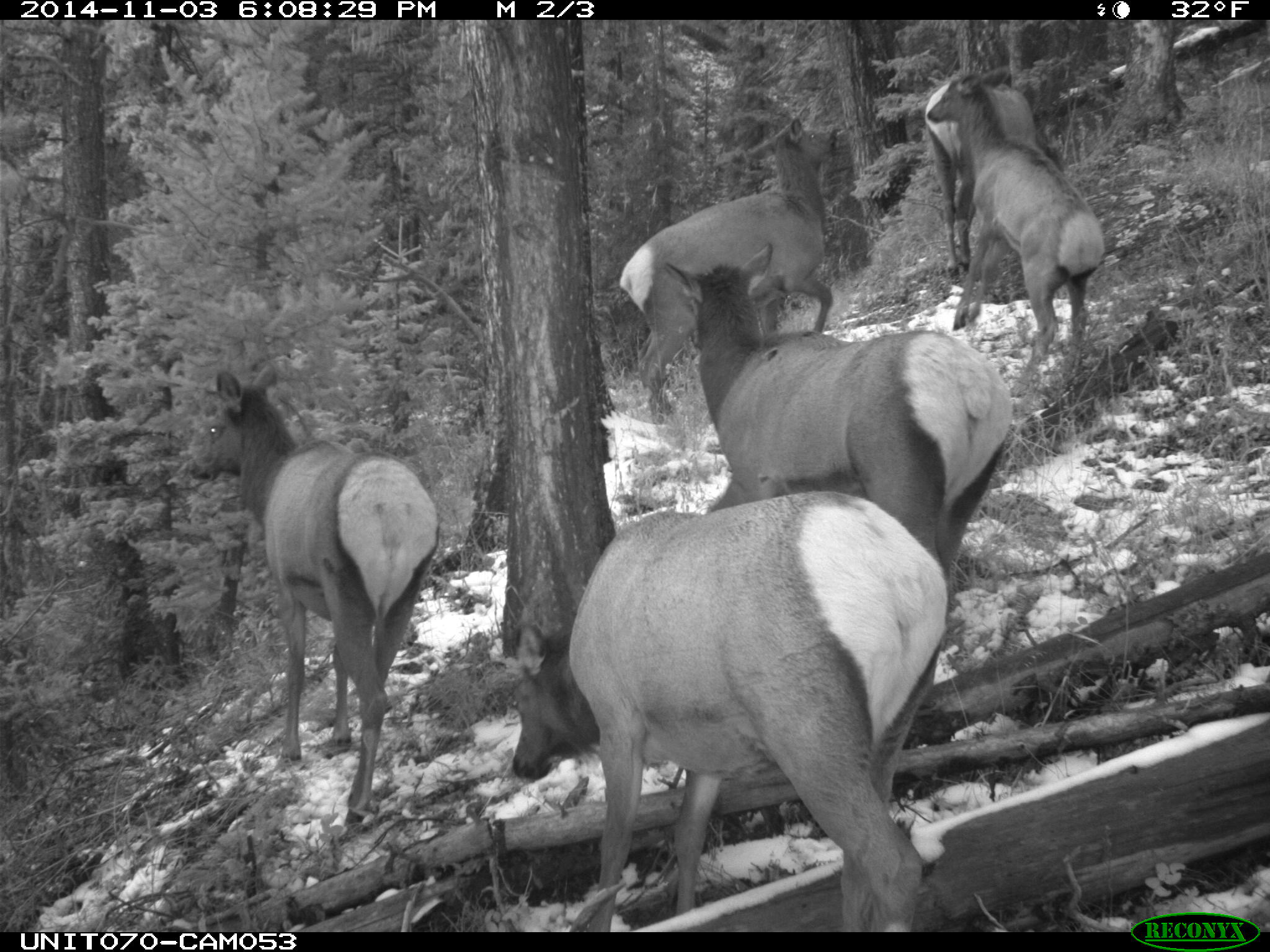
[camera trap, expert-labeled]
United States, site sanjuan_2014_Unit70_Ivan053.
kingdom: Animalia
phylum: Chordata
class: Mammalia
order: Artiodactyla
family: Cervidae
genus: Cervus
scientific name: Cervus elaphus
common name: red deer